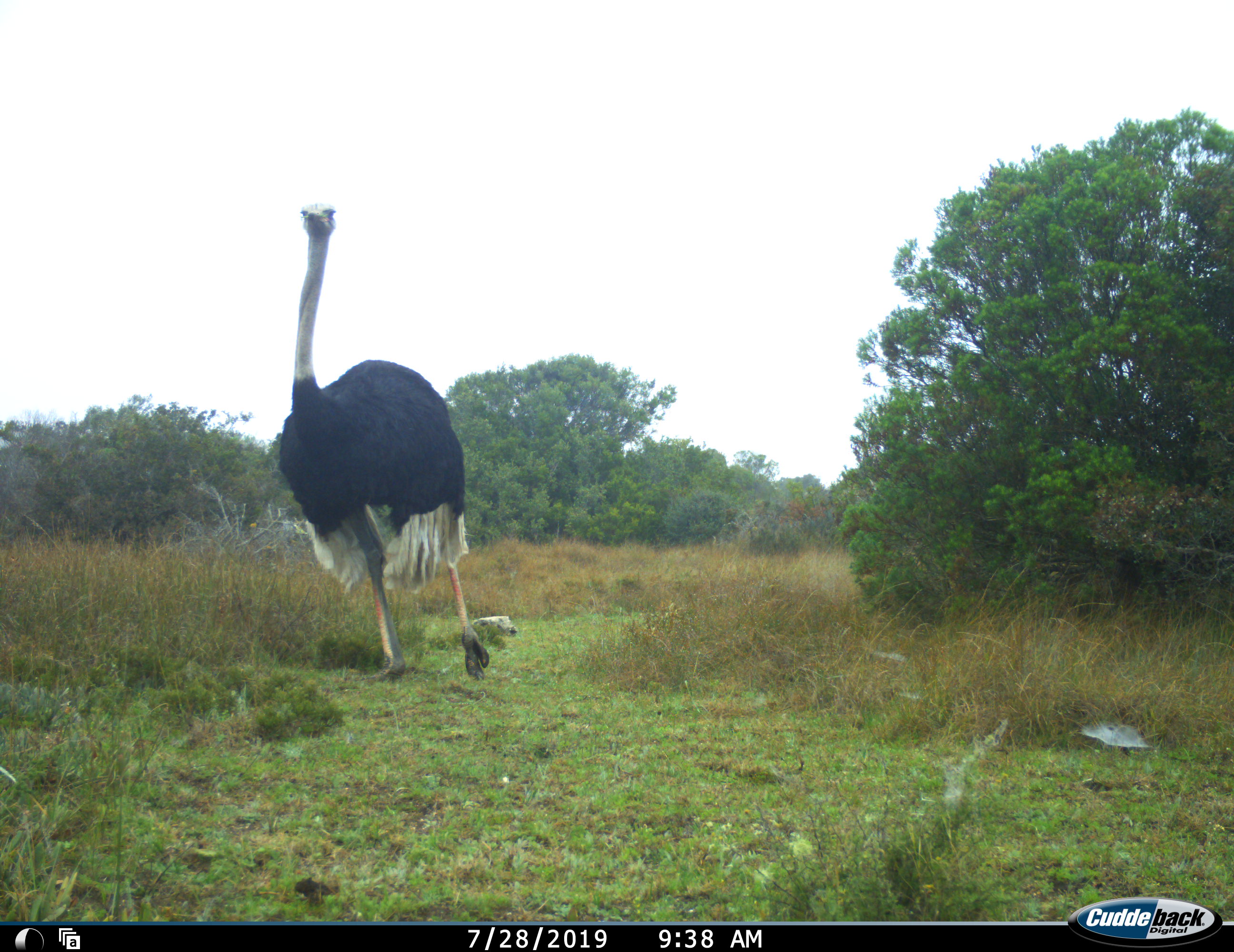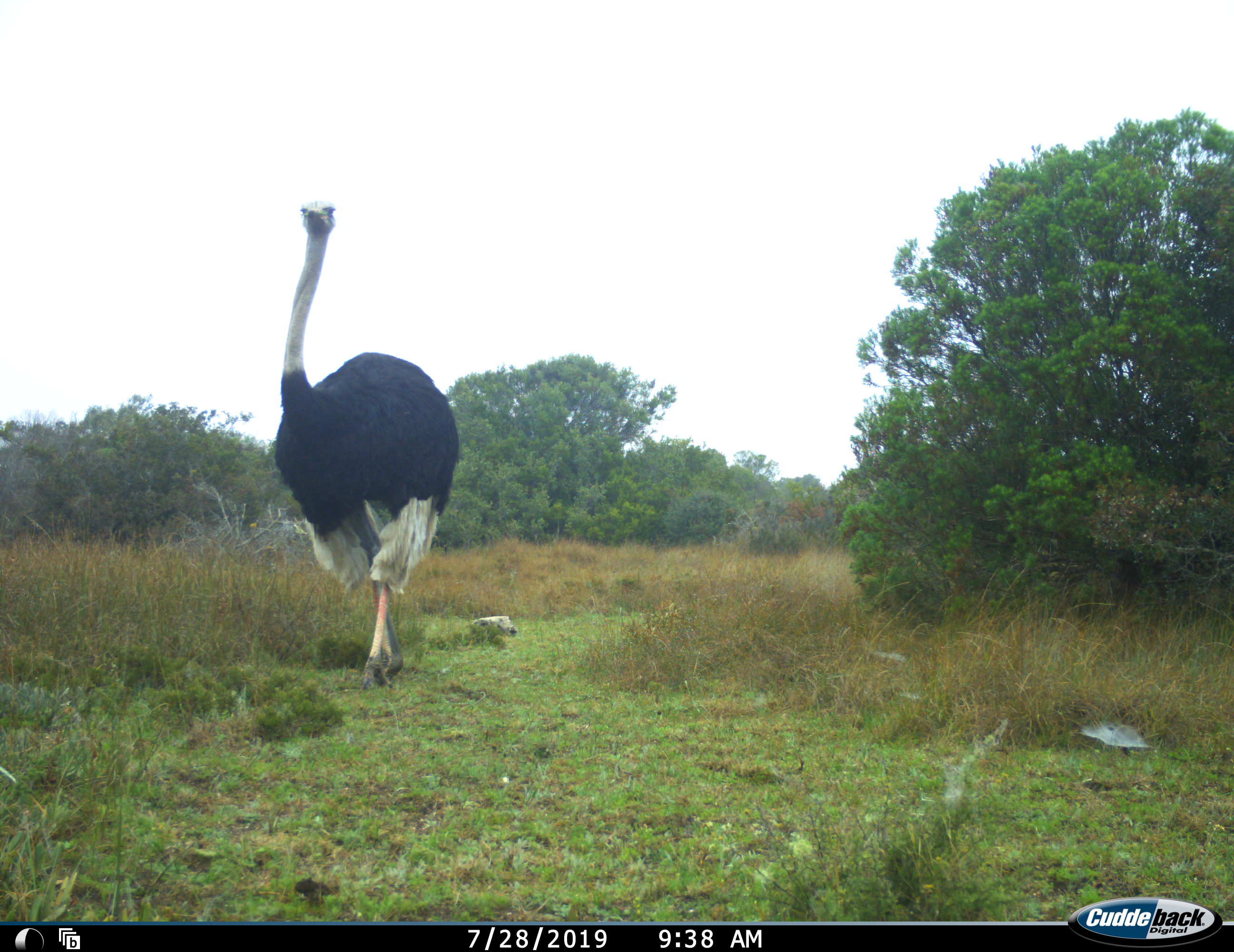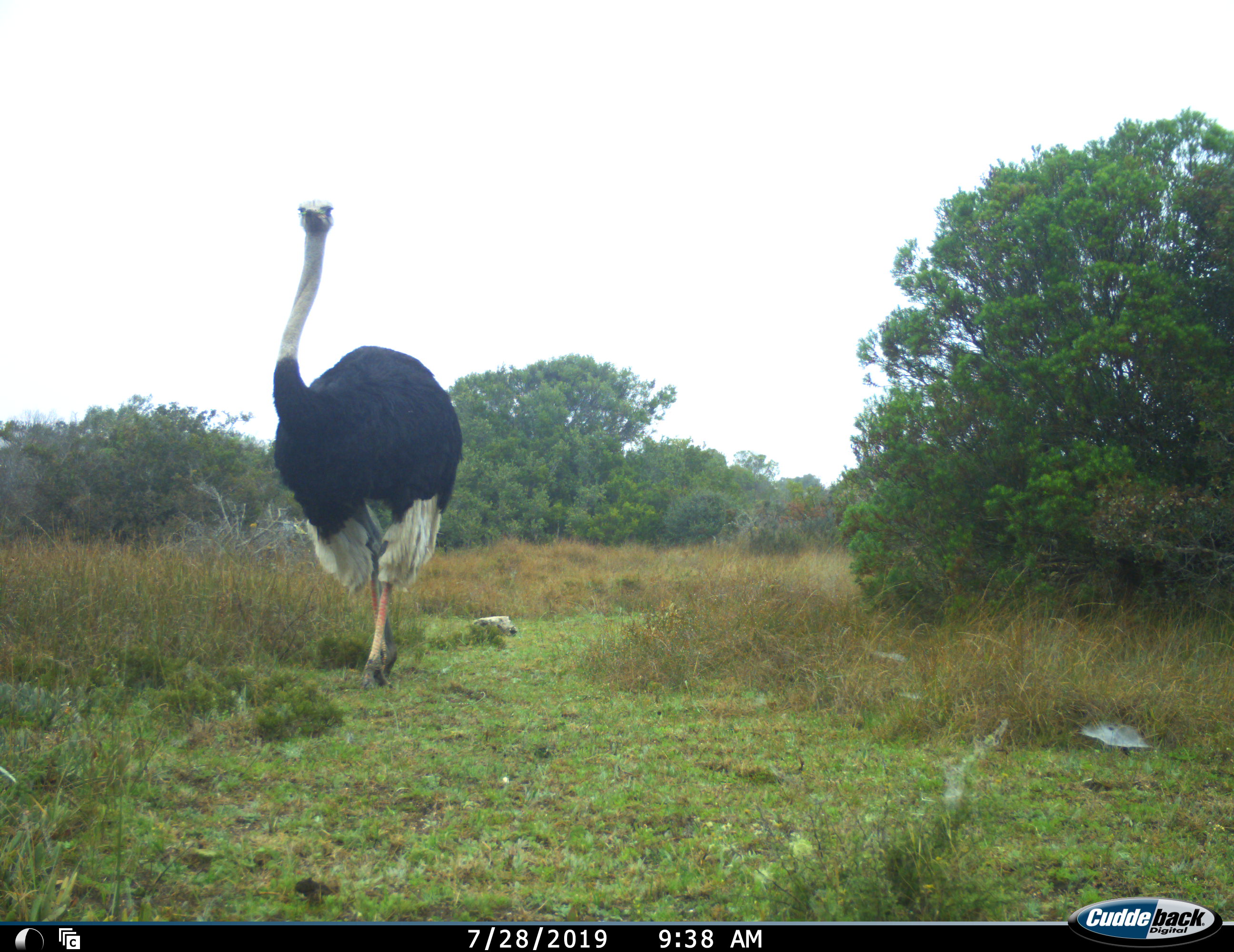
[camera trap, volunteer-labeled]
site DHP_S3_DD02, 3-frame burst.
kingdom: Animalia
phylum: Chordata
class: Aves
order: Struthioniformes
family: Struthionidae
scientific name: Struthionidae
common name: ostrich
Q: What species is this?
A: Ostrich (Struthionidae).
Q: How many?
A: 1.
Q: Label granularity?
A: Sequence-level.